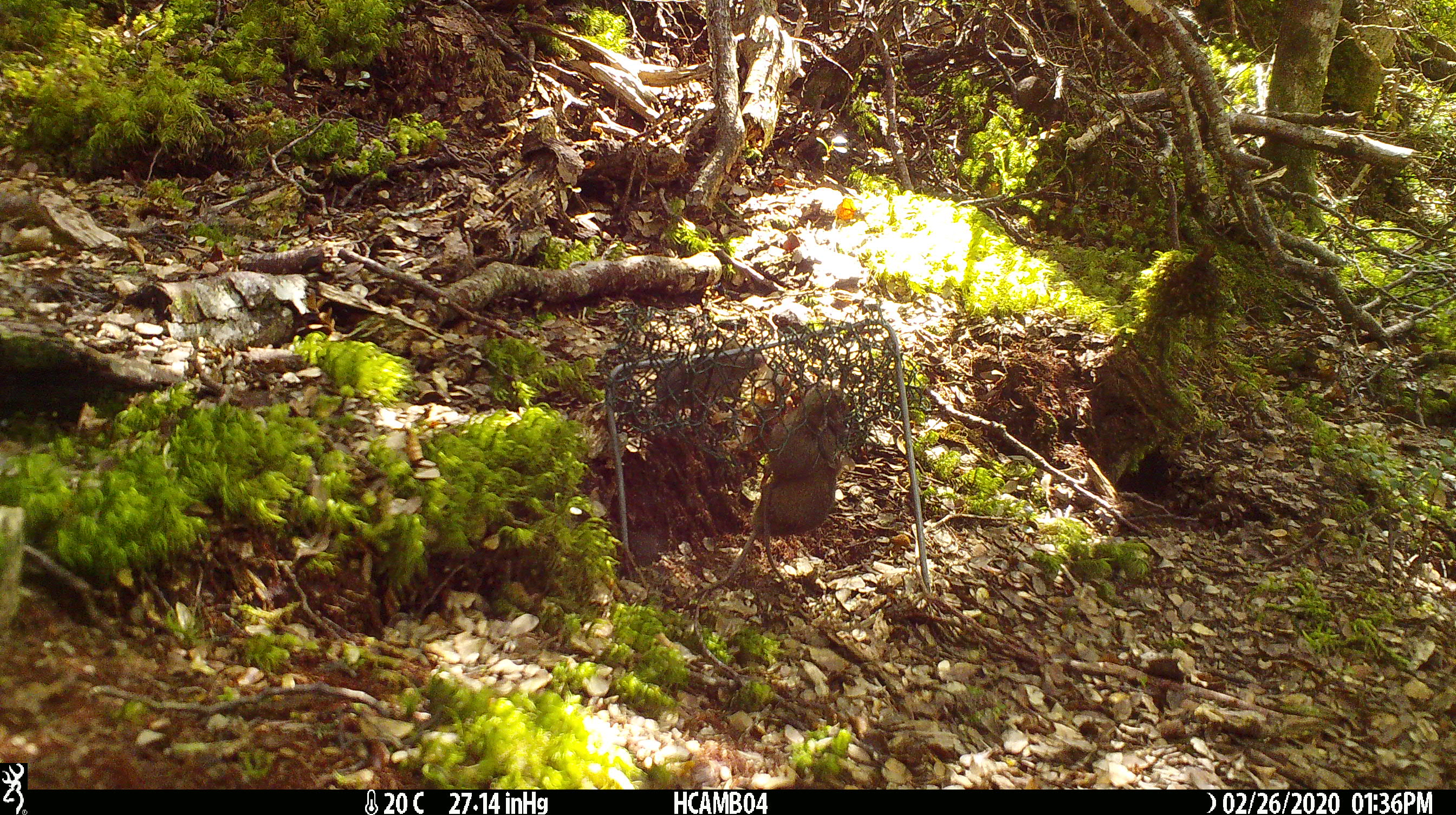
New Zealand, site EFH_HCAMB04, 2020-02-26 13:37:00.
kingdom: Animalia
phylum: Chordata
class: Mammalia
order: Rodentia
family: Muridae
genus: Mus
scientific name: Mus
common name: mouse